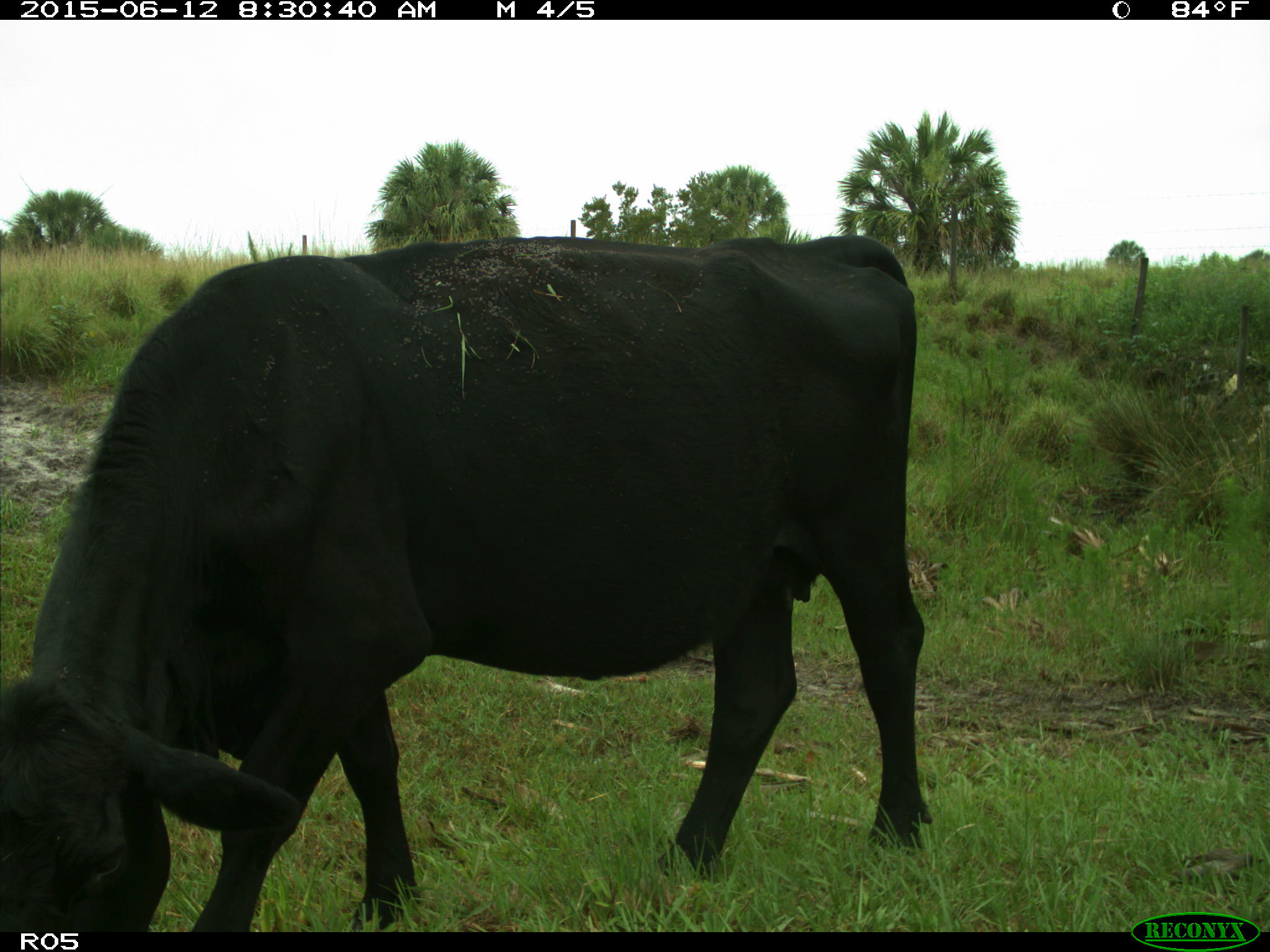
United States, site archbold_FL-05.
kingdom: Animalia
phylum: Chordata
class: Mammalia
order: Artiodactyla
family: Bovidae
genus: Bos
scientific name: Bos taurus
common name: domestic cow